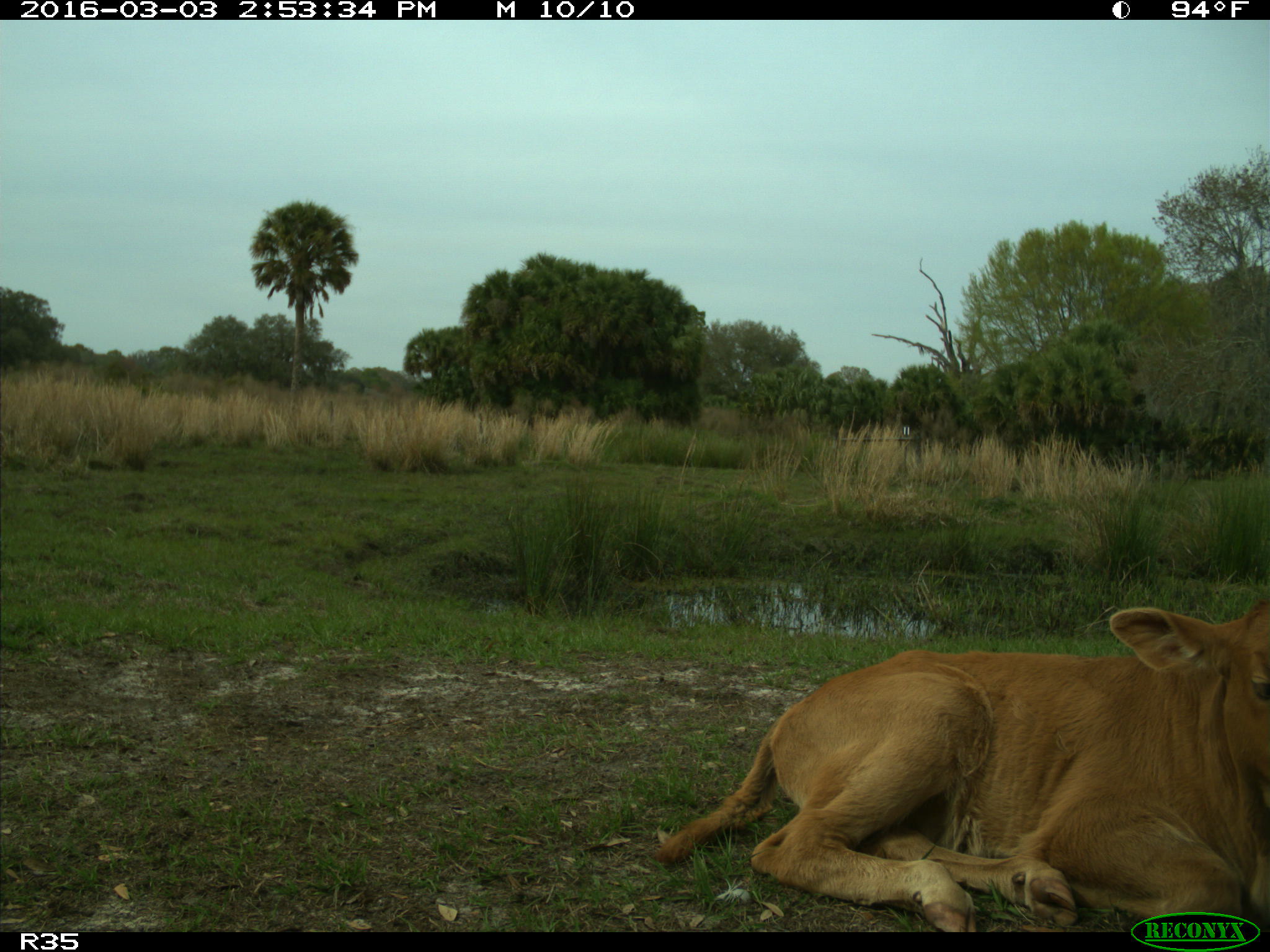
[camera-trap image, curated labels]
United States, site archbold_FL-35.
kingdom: Animalia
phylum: Chordata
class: Mammalia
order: Artiodactyla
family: Bovidae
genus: Bos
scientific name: Bos taurus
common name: domestic cow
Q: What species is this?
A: Bos taurus (domestic cow).